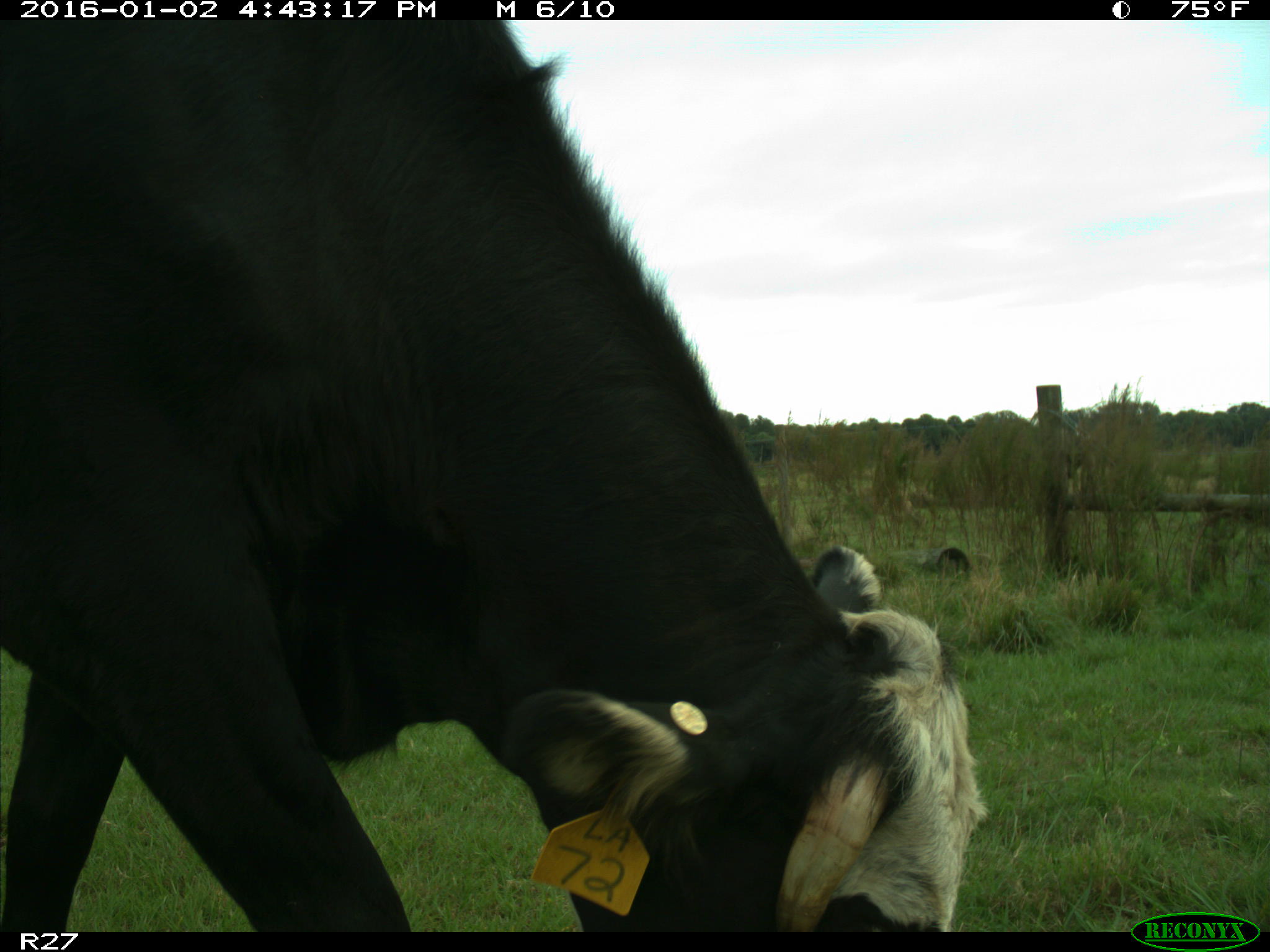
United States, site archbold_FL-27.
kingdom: Animalia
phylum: Chordata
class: Mammalia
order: Artiodactyla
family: Bovidae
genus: Bos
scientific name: Bos taurus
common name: domestic cow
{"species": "Bos taurus (domestic cow)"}